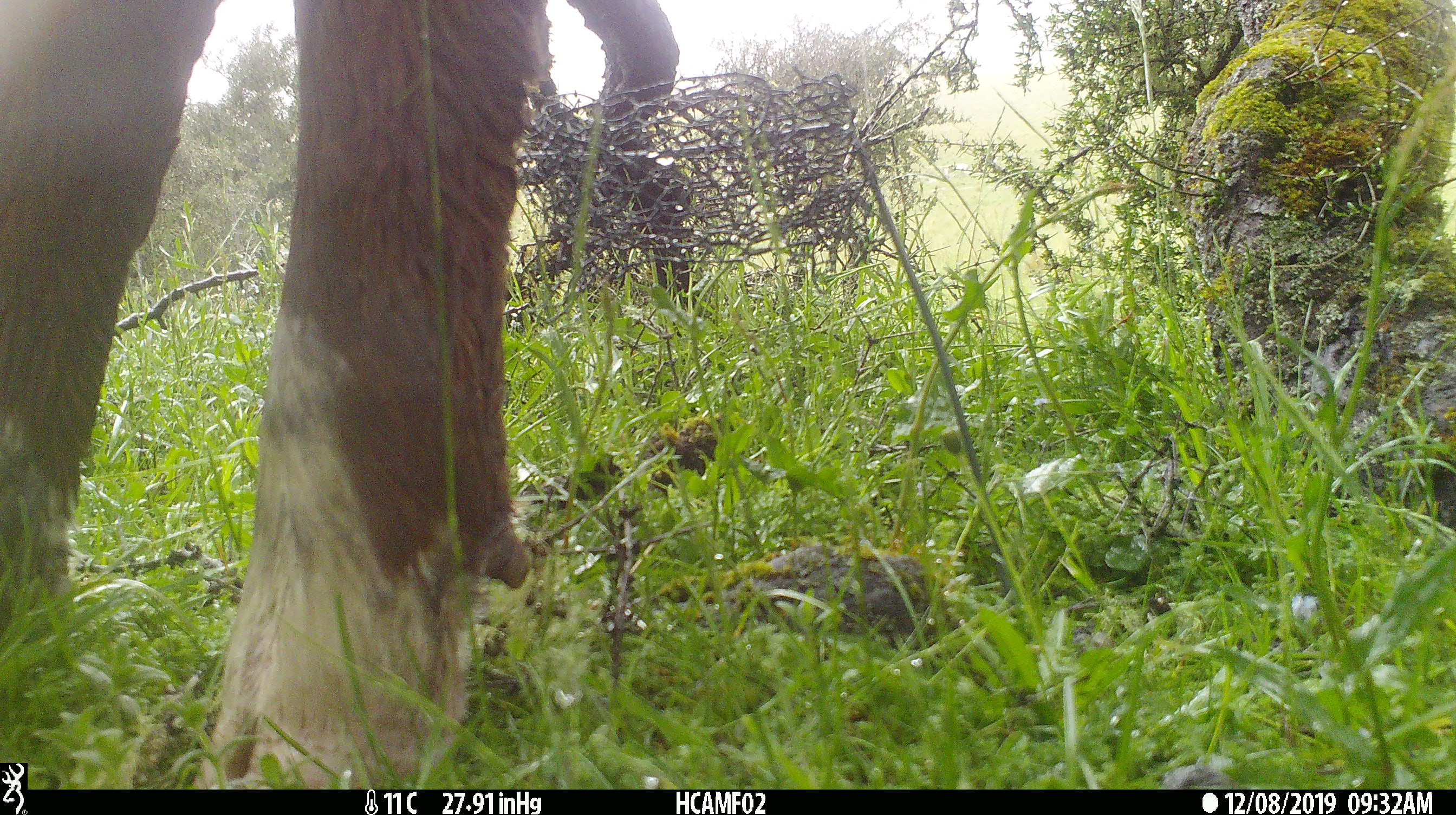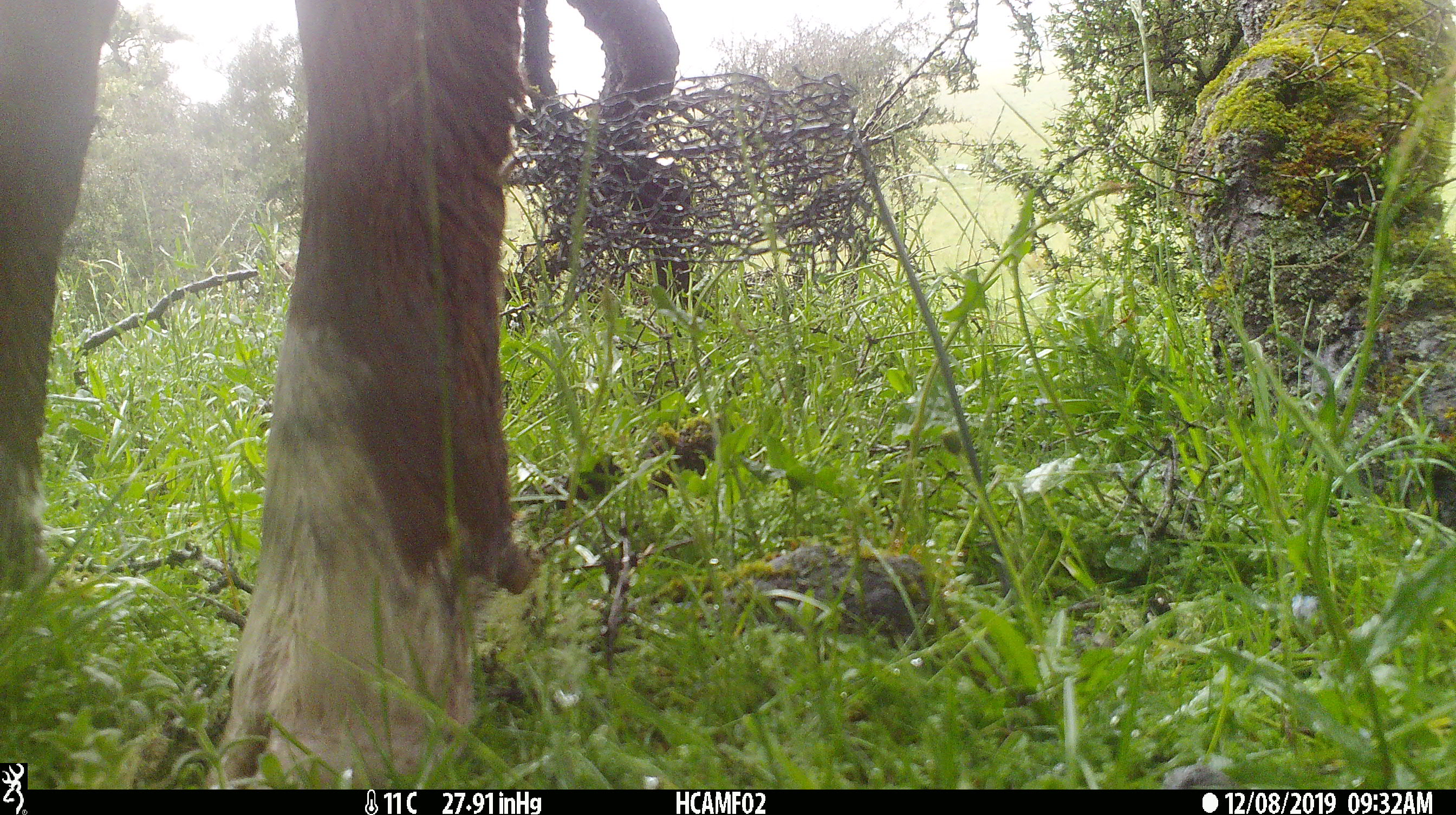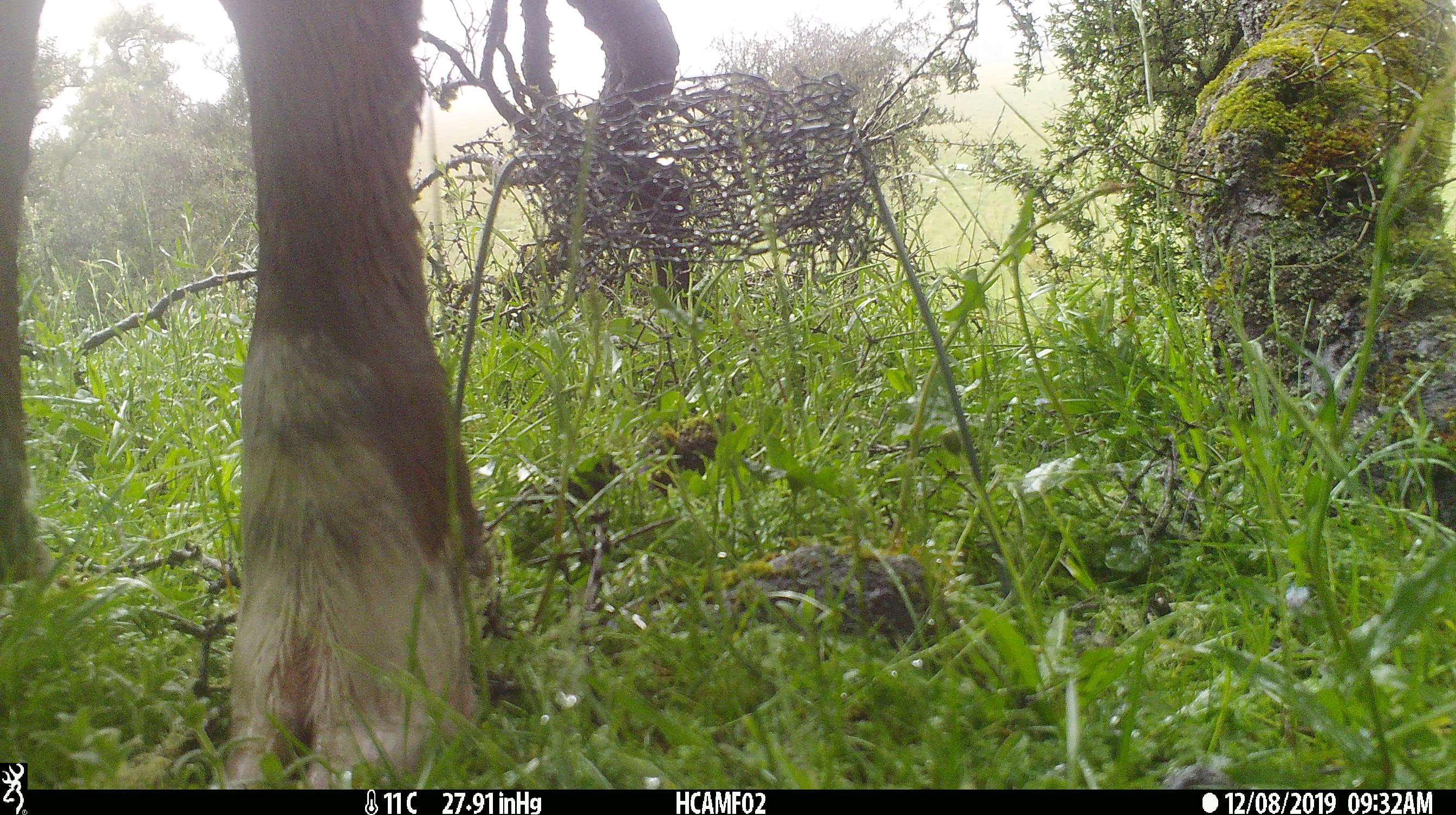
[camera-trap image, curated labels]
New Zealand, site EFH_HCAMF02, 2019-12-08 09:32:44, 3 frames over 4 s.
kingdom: Animalia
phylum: Chordata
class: Mammalia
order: Artiodactyla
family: Bovidae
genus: Bos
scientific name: Bos taurus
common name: domestic cow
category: cow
Cow (domestic cow) (Bos taurus).